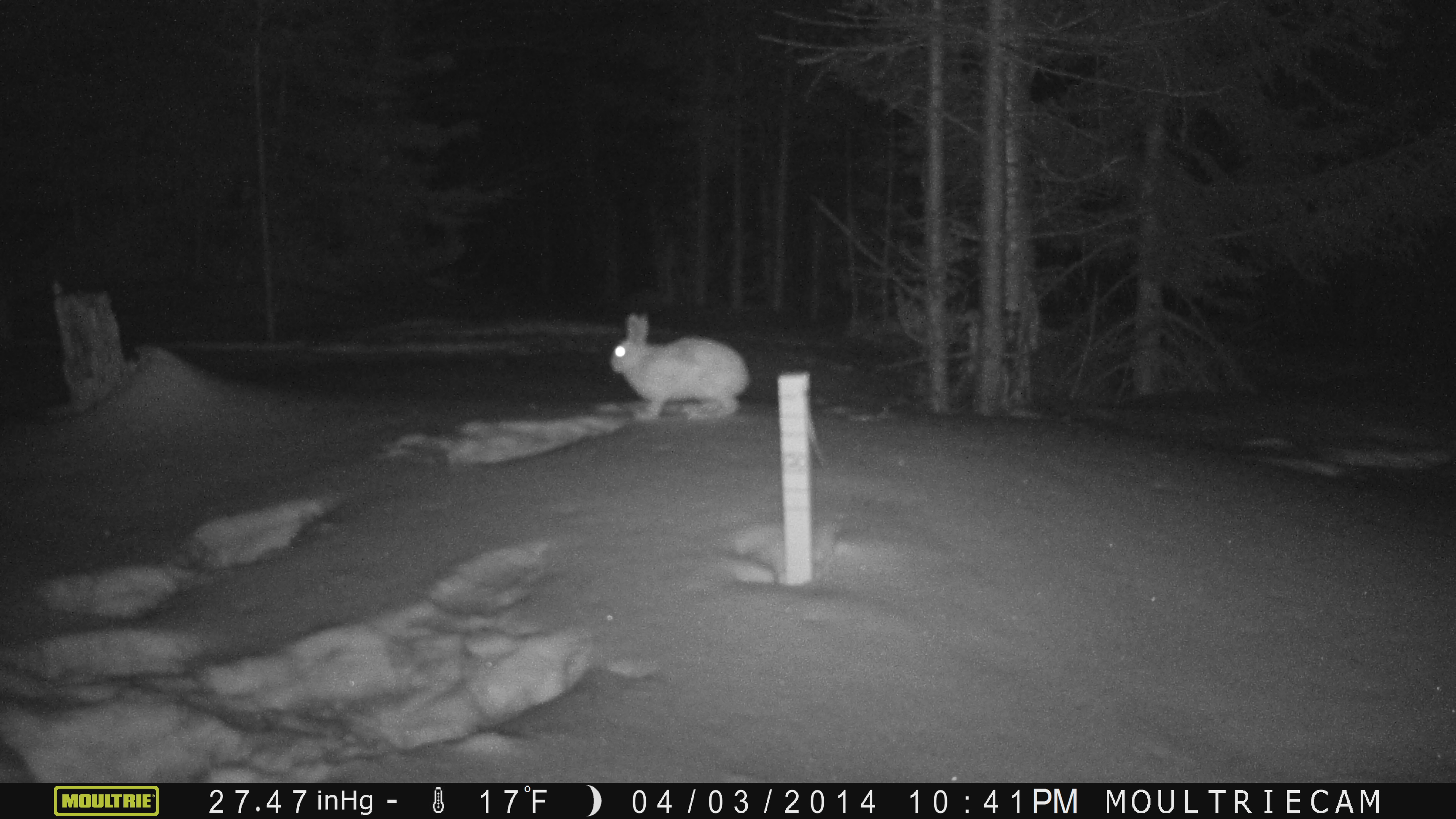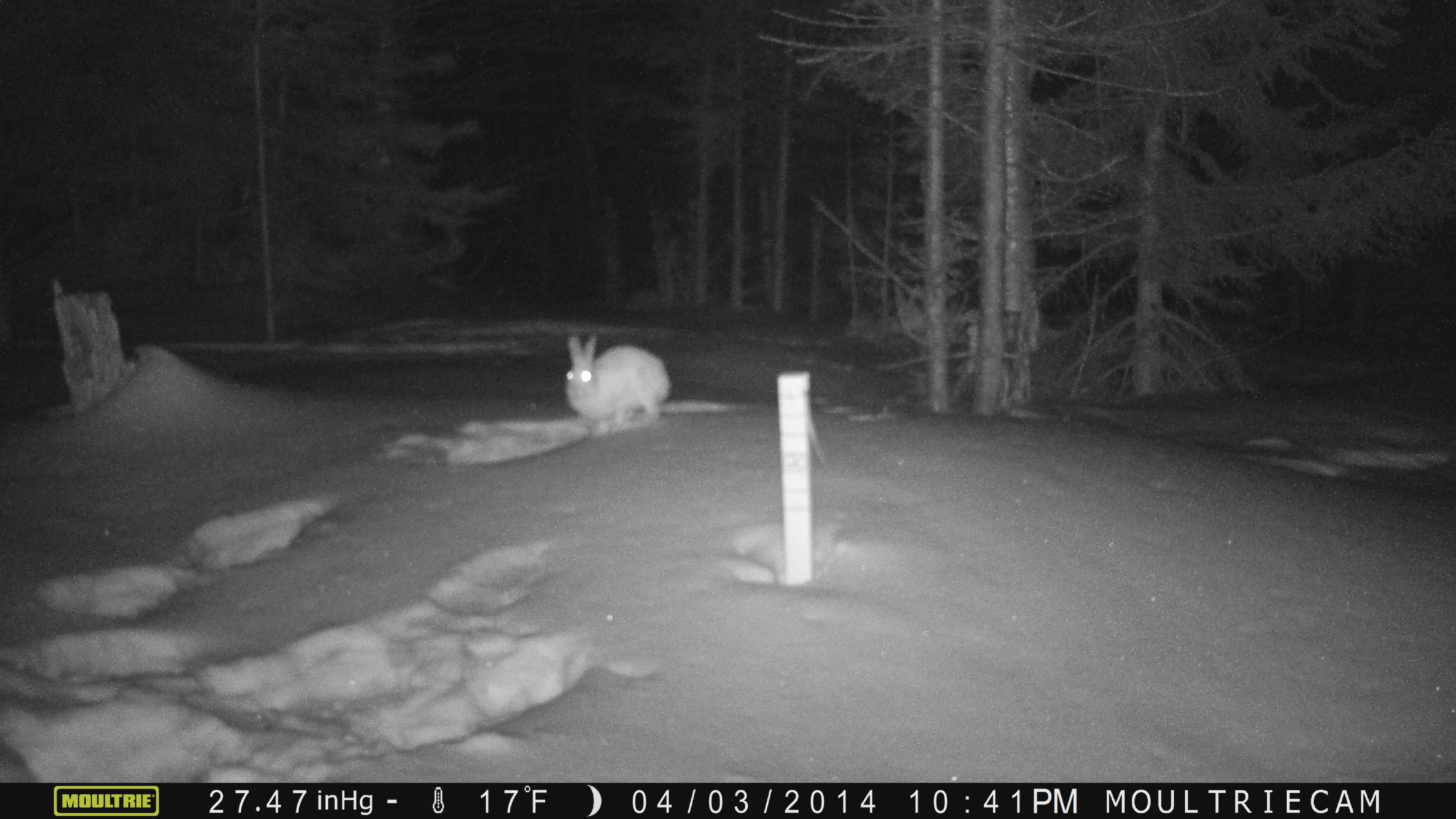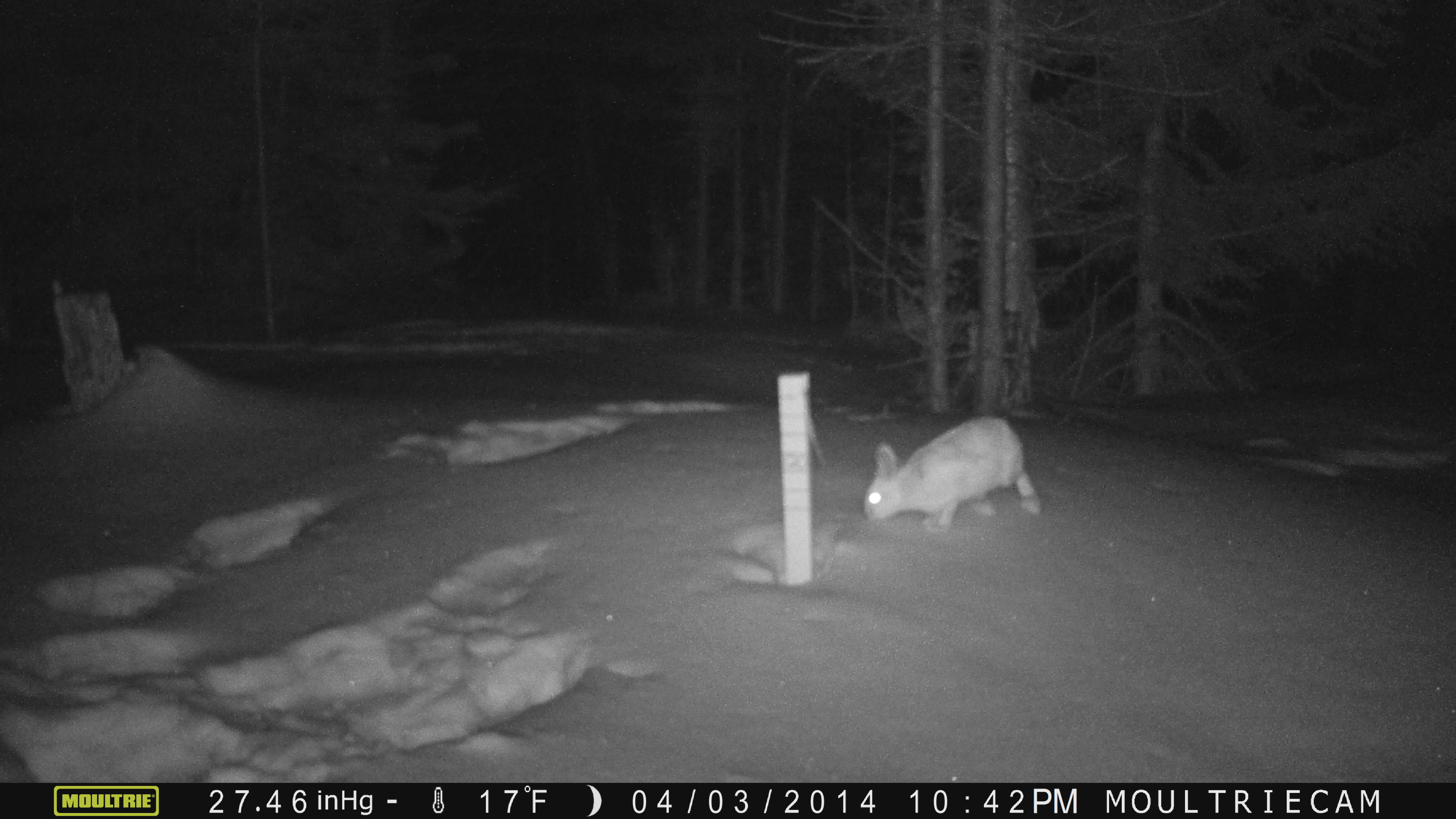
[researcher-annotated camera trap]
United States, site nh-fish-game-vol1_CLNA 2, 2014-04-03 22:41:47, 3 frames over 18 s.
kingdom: Animalia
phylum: Chordata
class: Mammalia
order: Lagomorpha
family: Leporidae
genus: Lepus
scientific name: Lepus americanus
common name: snowshoe hare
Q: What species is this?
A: Snowshoe hare (Lepus americanus).